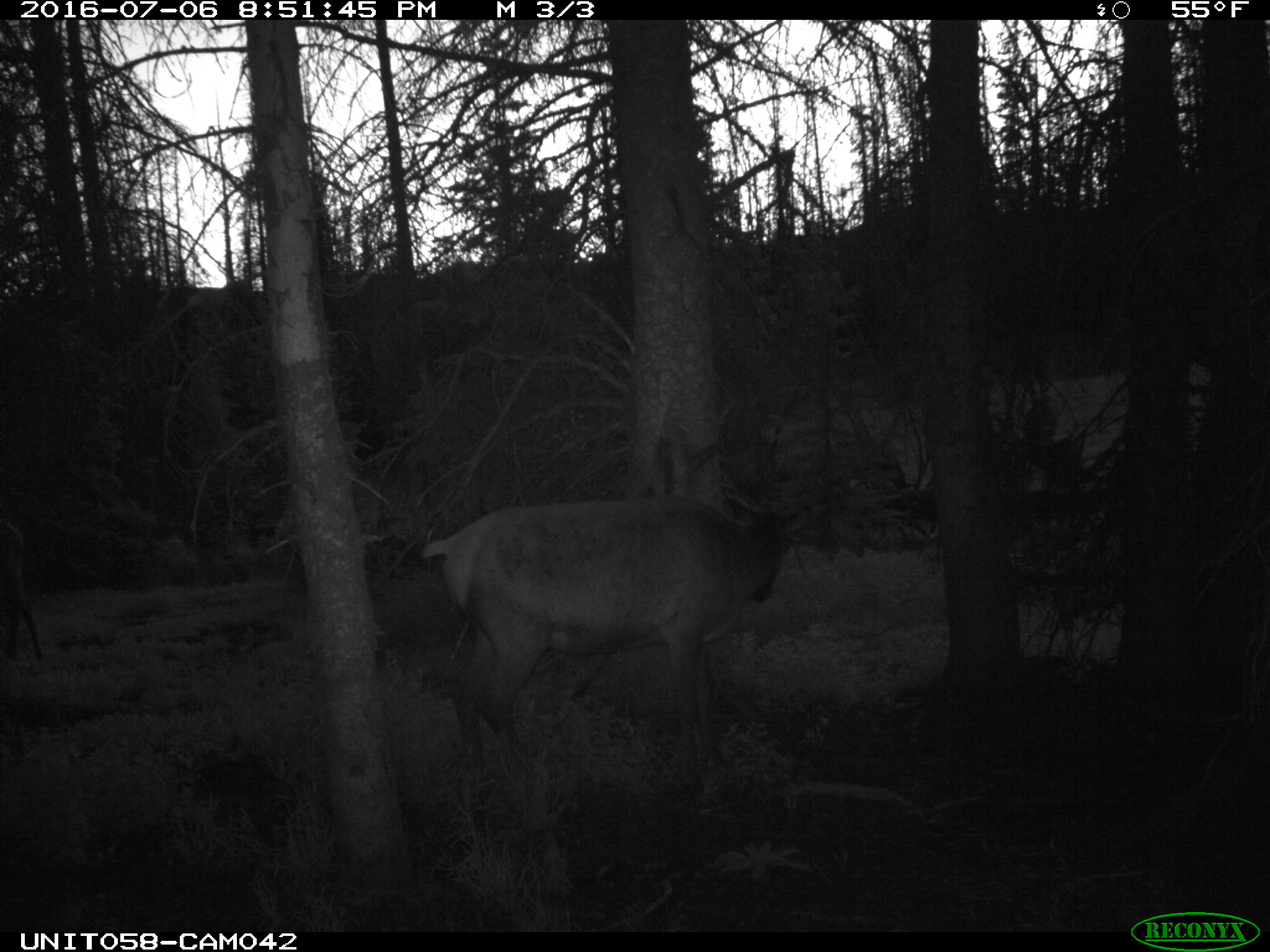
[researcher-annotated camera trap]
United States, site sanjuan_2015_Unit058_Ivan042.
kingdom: Animalia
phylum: Chordata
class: Mammalia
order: Artiodactyla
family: Cervidae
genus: Cervus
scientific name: Cervus elaphus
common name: red deer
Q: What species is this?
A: Cervus elaphus (red deer).